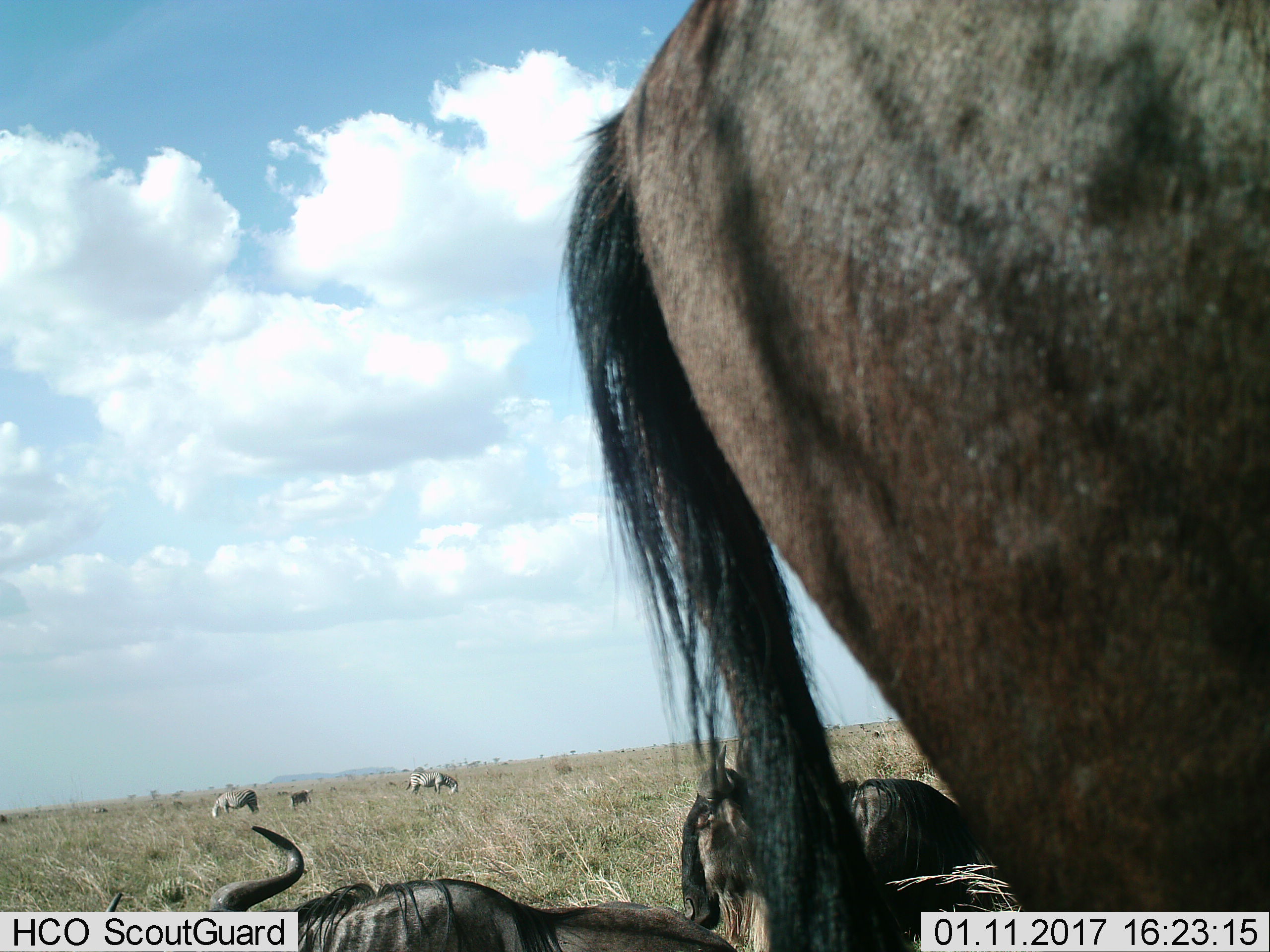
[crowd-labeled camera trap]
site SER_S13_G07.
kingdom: Animalia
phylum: Chordata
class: Mammalia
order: Artiodactyla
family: Bovidae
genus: Connochaetes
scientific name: Connochaetes taurinus taurinus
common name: blue wildebeest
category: wildebeestblue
Wildebeestblue (blue wildebeest) (Connochaetes taurinus taurinus), count 3. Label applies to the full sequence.